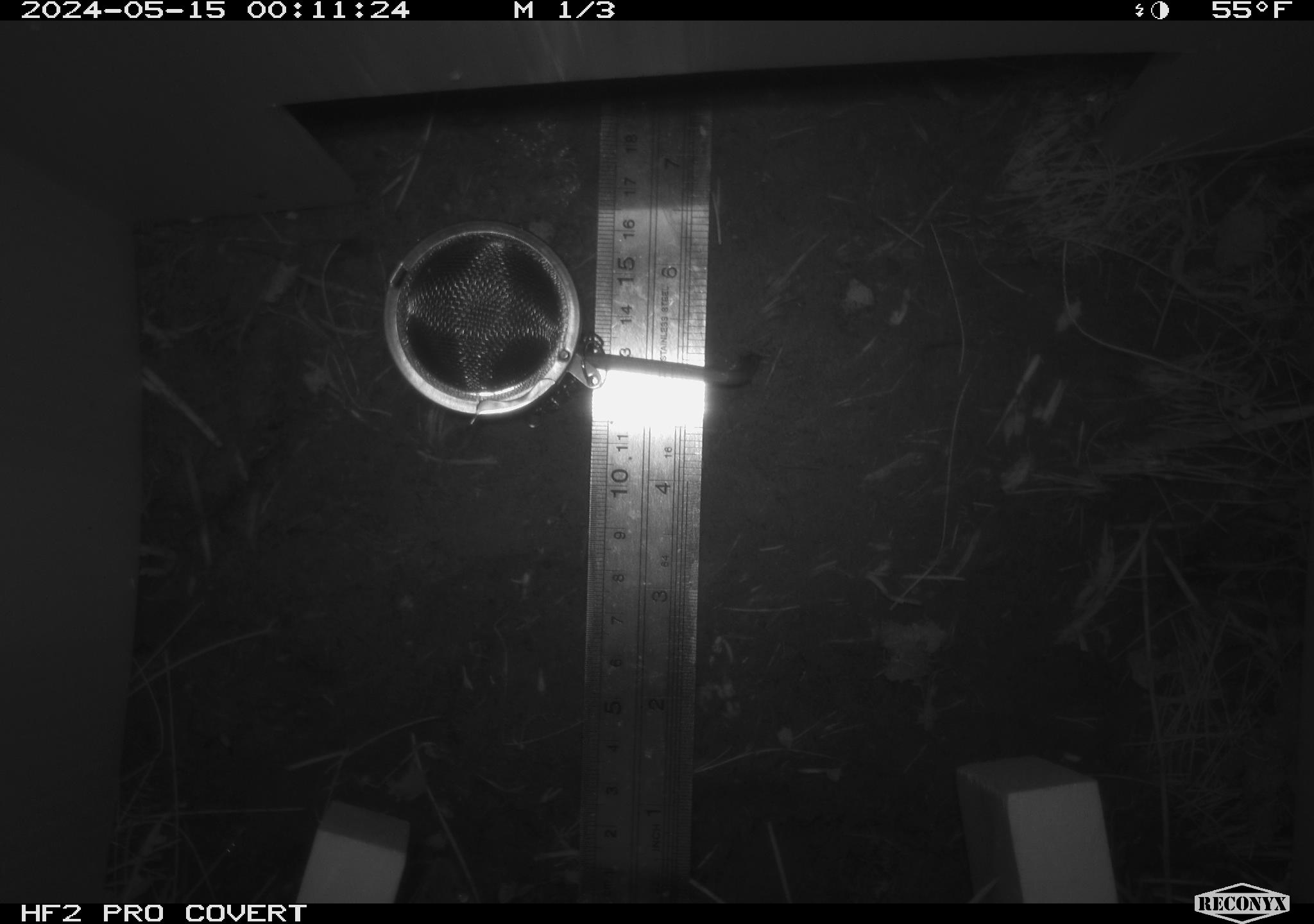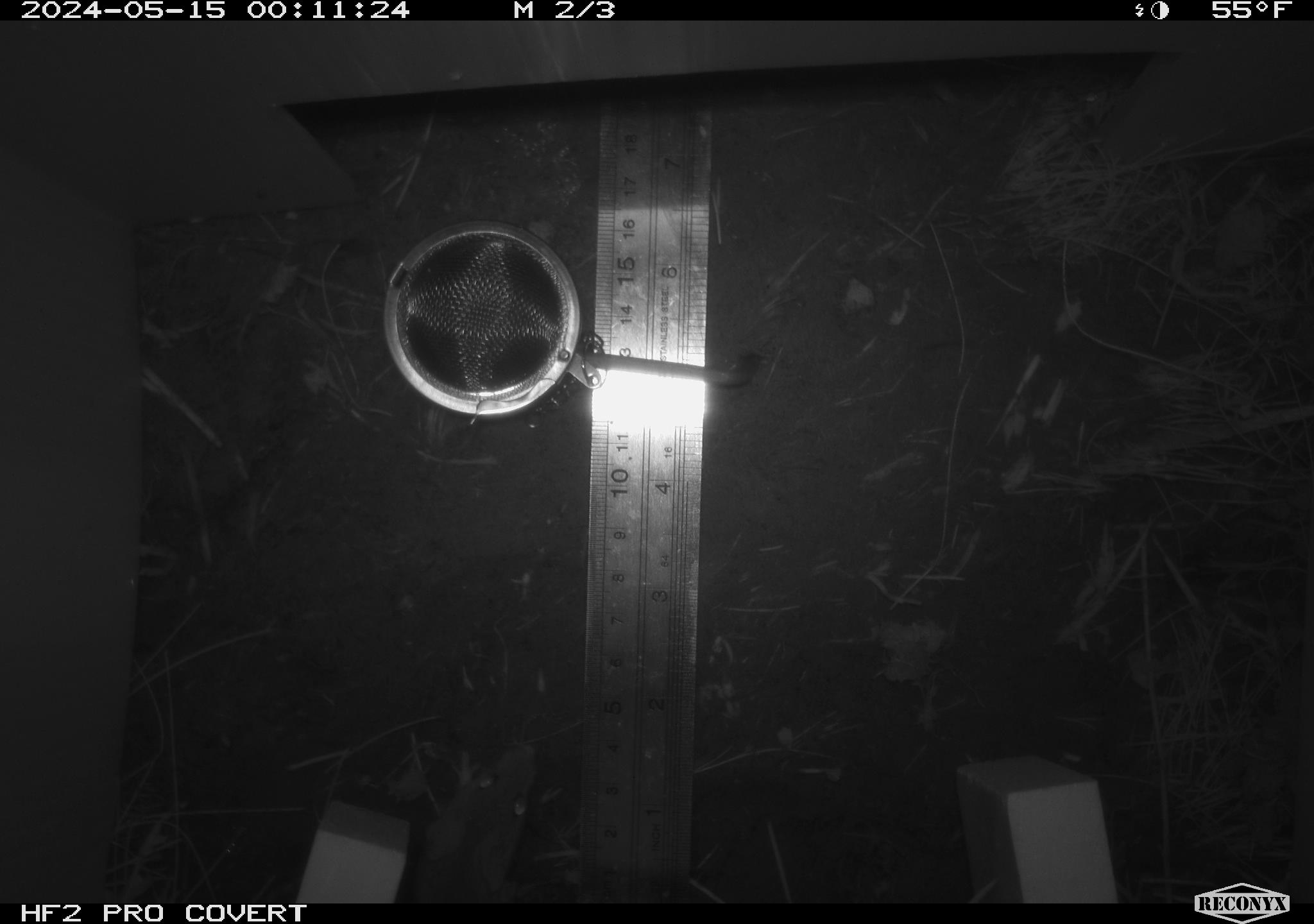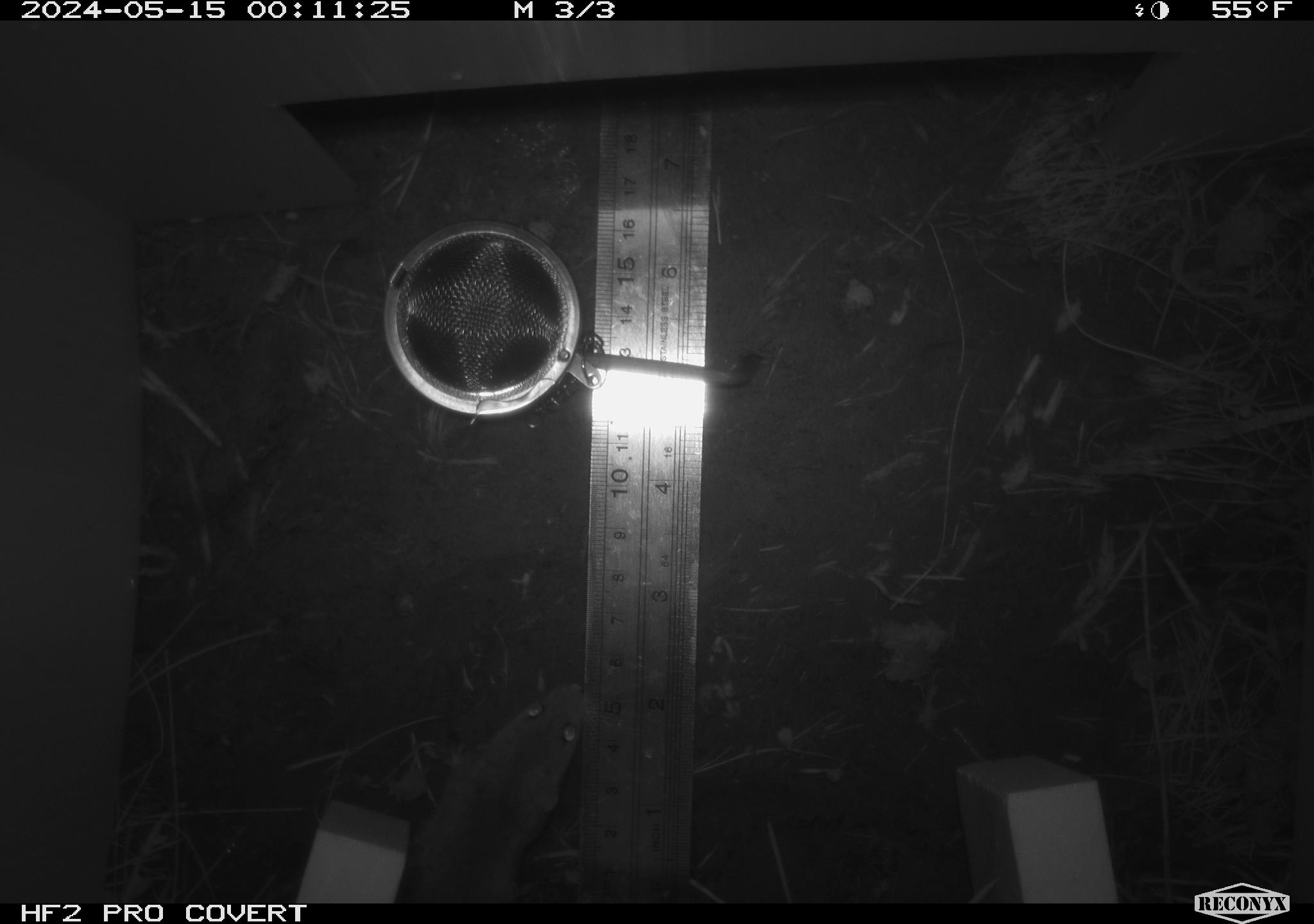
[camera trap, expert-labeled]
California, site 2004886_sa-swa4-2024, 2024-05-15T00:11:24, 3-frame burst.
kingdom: Animalia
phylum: Chordata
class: Mammalia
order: Rodentia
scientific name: Rodentia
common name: mouse species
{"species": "mouse species (Rodentia)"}